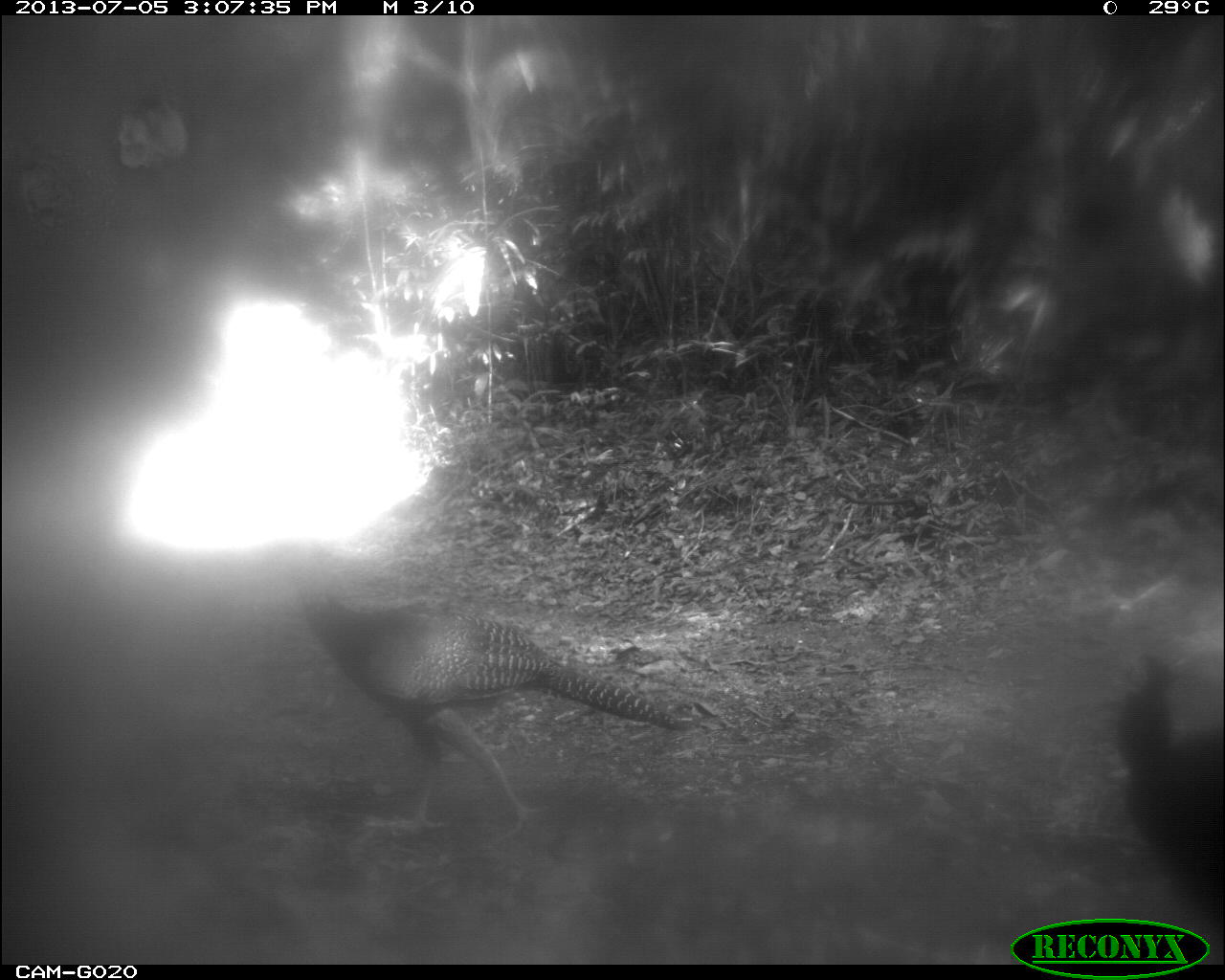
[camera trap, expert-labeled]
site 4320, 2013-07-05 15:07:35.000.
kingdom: Animalia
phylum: Chordata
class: Aves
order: Galliformes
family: Cracidae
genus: Crax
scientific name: Crax rubra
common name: great curassow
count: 4